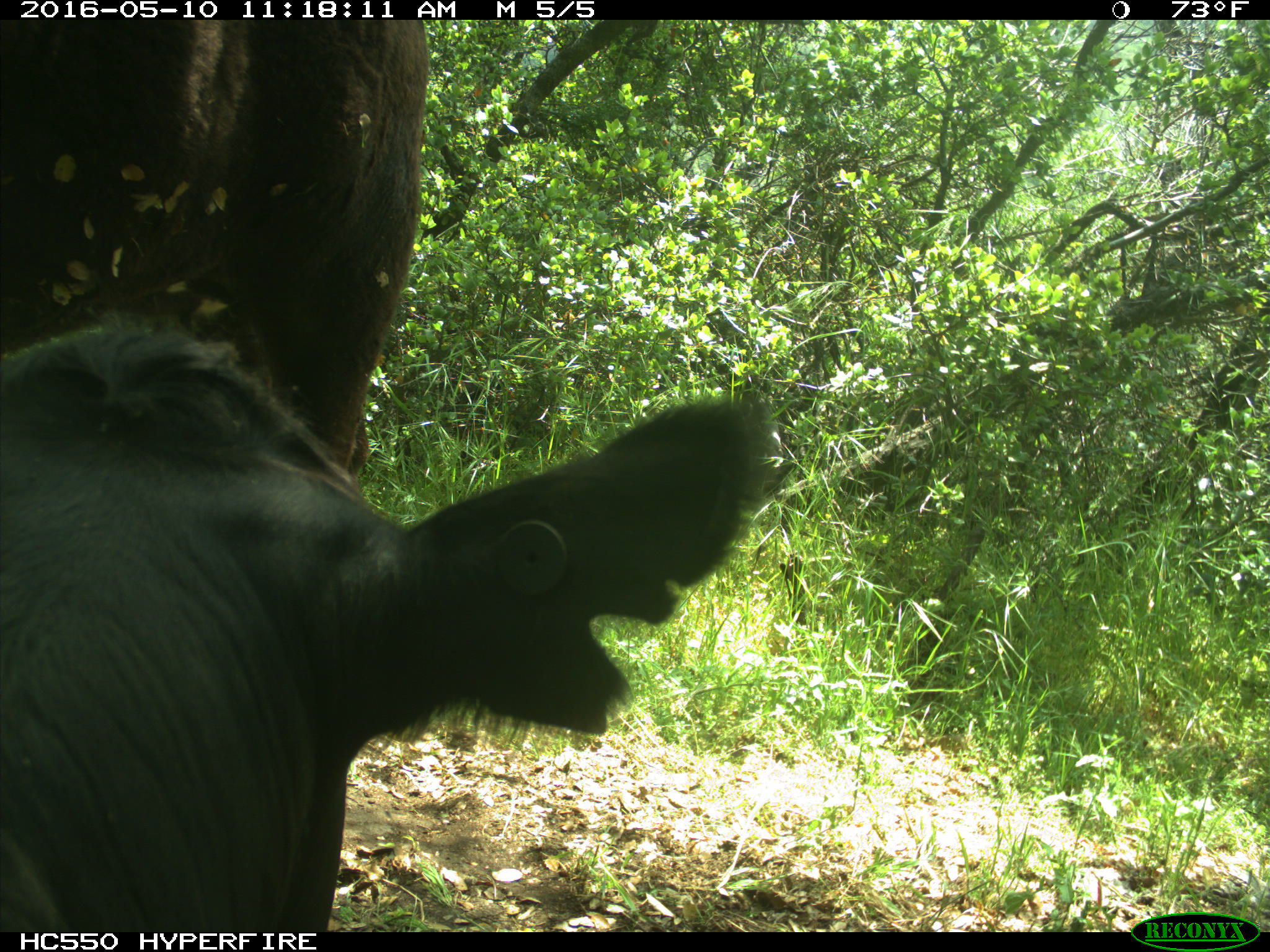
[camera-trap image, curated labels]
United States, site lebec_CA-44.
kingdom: Animalia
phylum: Chordata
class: Mammalia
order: Artiodactyla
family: Bovidae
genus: Bos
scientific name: Bos taurus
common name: domestic cow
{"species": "Bos taurus (domestic cow)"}